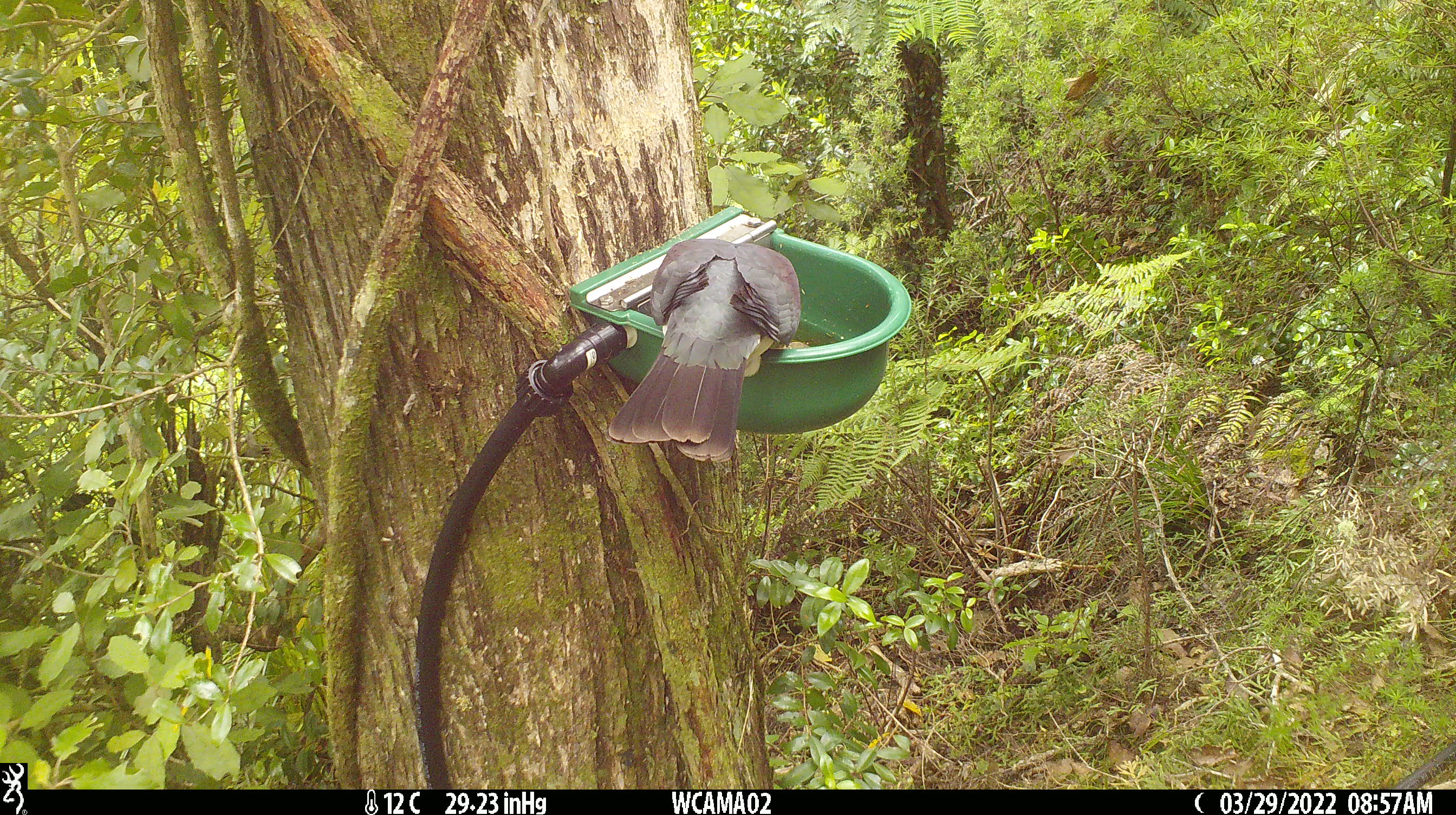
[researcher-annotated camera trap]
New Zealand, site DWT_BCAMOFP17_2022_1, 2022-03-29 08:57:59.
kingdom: Animalia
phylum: Chordata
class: Aves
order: Columbiformes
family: Columbidae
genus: Hemiphaga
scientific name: Hemiphaga novaeseelandiae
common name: new zealand pigeon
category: kereru